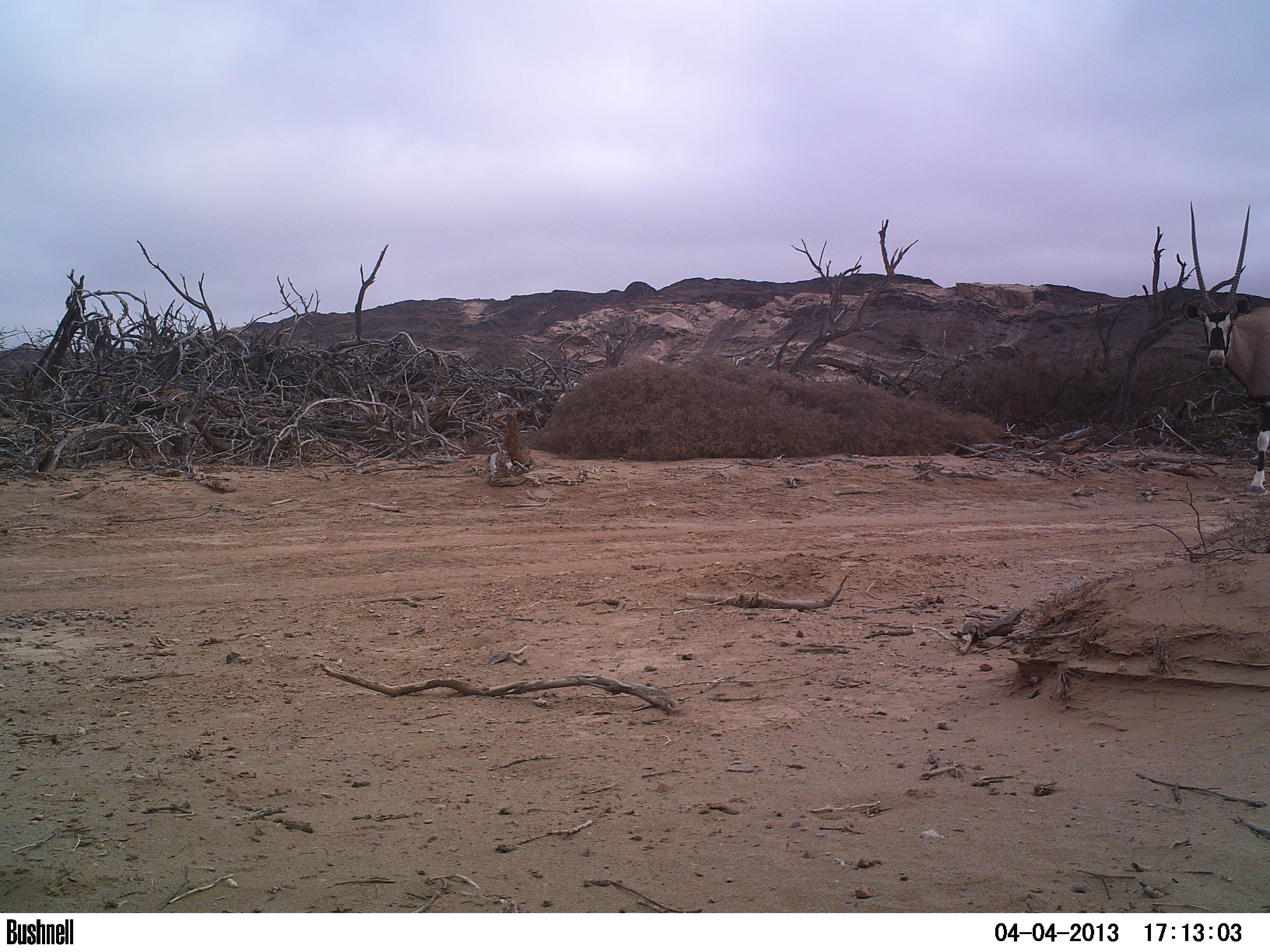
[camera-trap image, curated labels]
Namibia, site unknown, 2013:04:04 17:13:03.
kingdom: Animalia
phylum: Chordata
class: Mammalia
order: Artiodactyla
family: Bovidae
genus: Oryx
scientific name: Oryx gazella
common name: gemsbok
Oryx gazella (gemsbok).